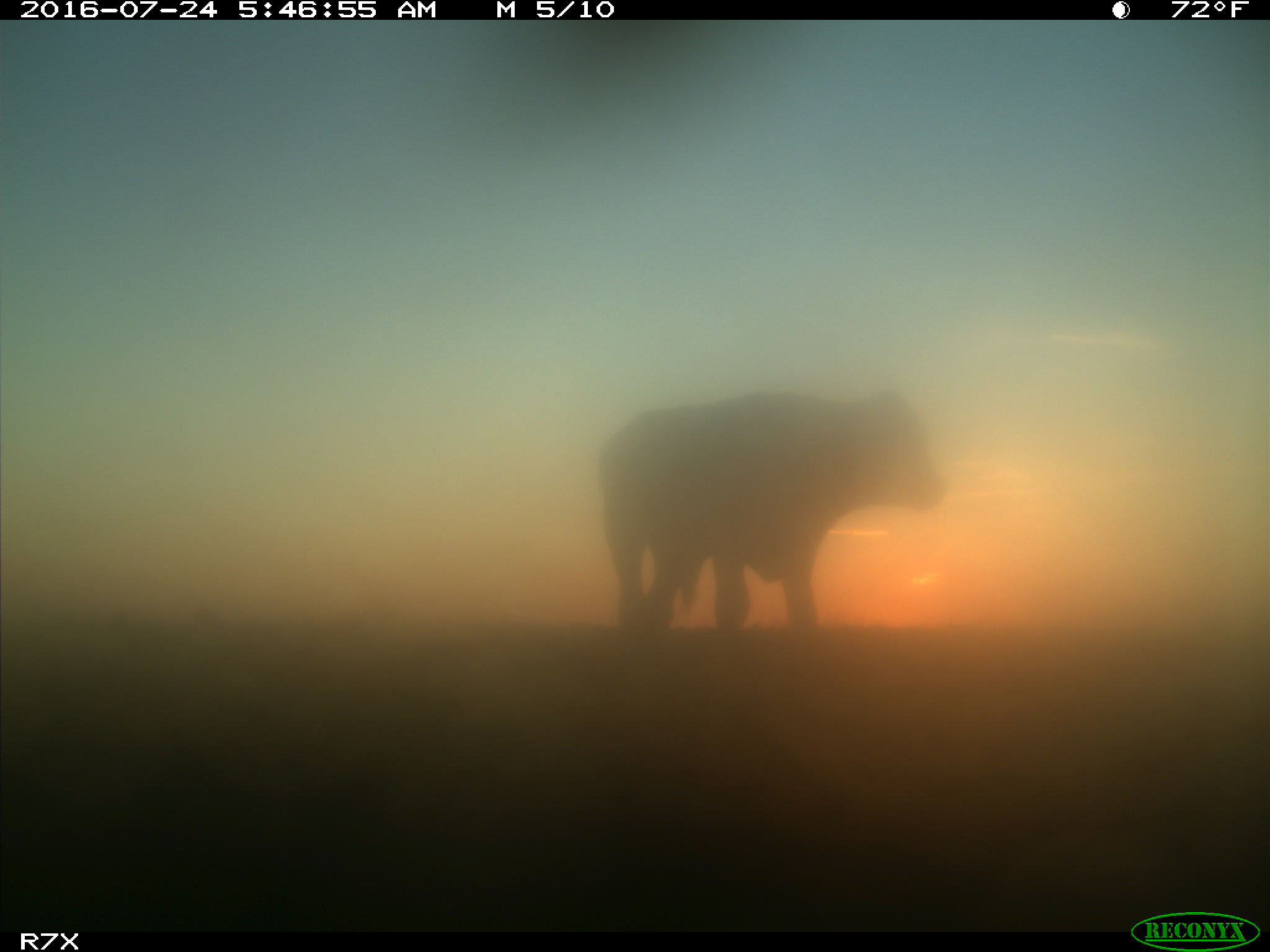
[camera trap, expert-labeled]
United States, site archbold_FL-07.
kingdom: Animalia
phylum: Chordata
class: Mammalia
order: Artiodactyla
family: Bovidae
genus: Bos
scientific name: Bos taurus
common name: domestic cow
Bos taurus (domestic cow).